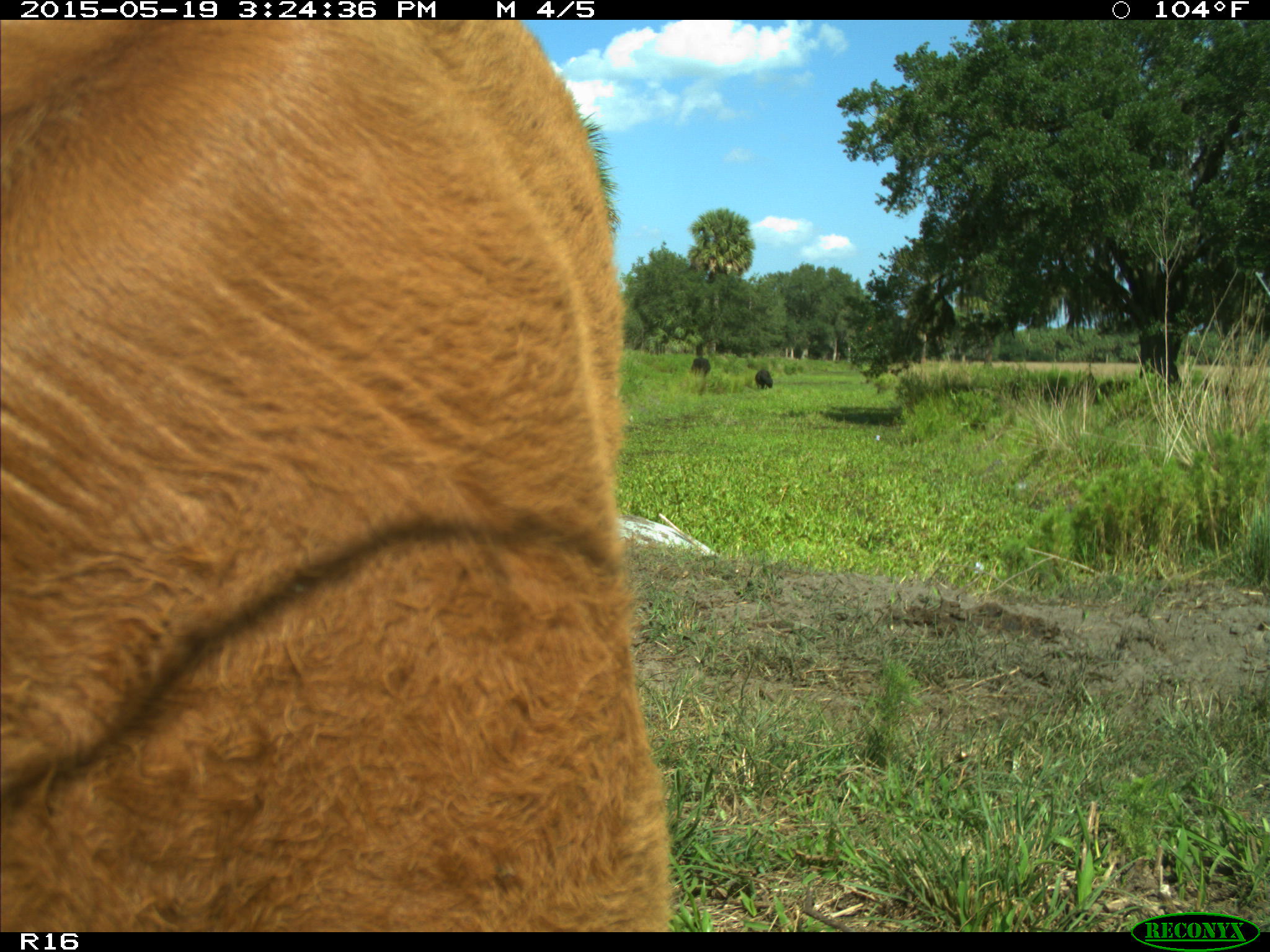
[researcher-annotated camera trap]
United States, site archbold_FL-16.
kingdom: Animalia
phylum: Chordata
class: Mammalia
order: Artiodactyla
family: Bovidae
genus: Bos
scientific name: Bos taurus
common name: domestic cow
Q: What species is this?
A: Bos taurus (domestic cow).